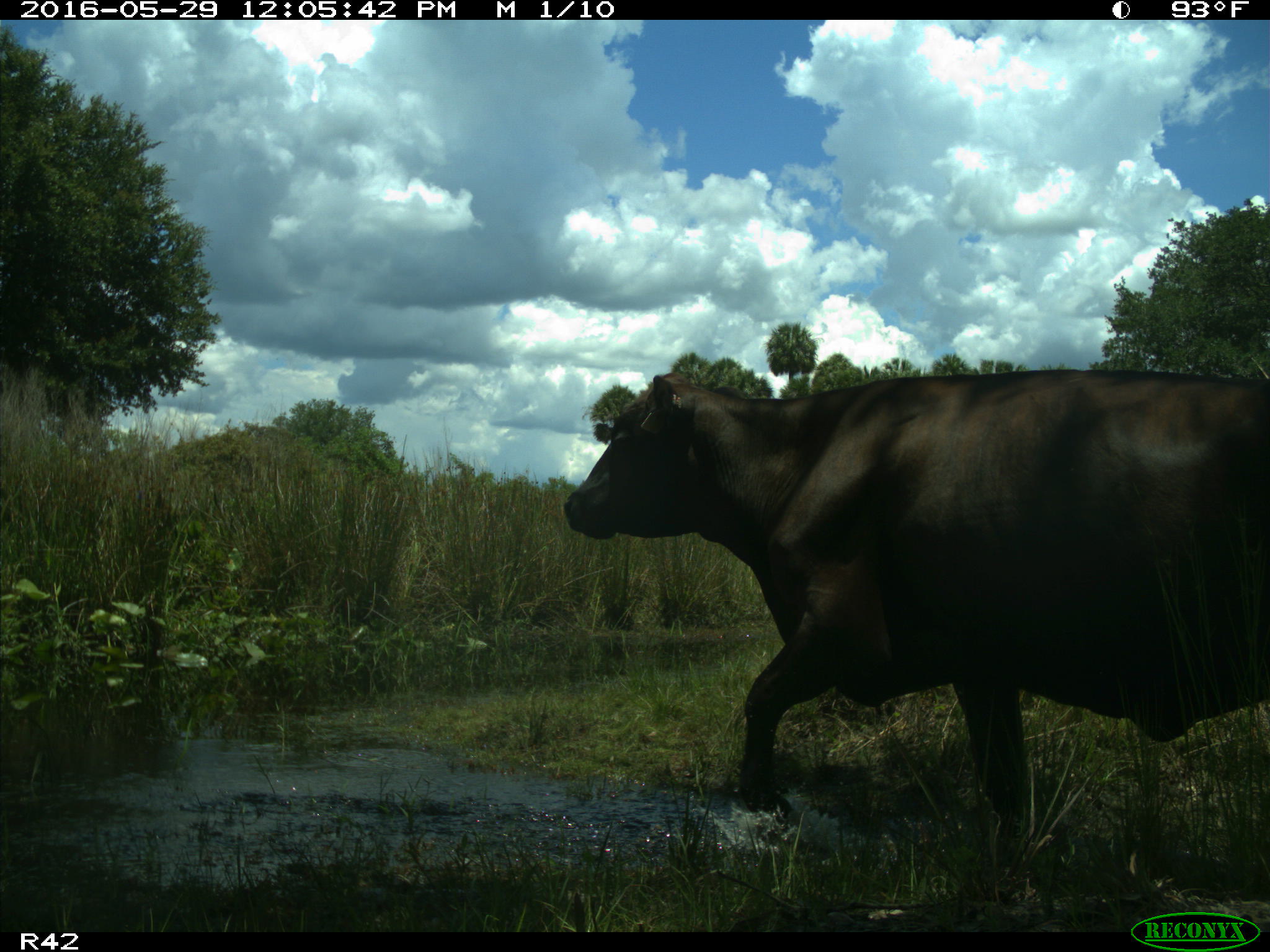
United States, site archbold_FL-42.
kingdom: Animalia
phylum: Chordata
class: Mammalia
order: Artiodactyla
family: Bovidae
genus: Bos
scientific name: Bos taurus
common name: domestic cow